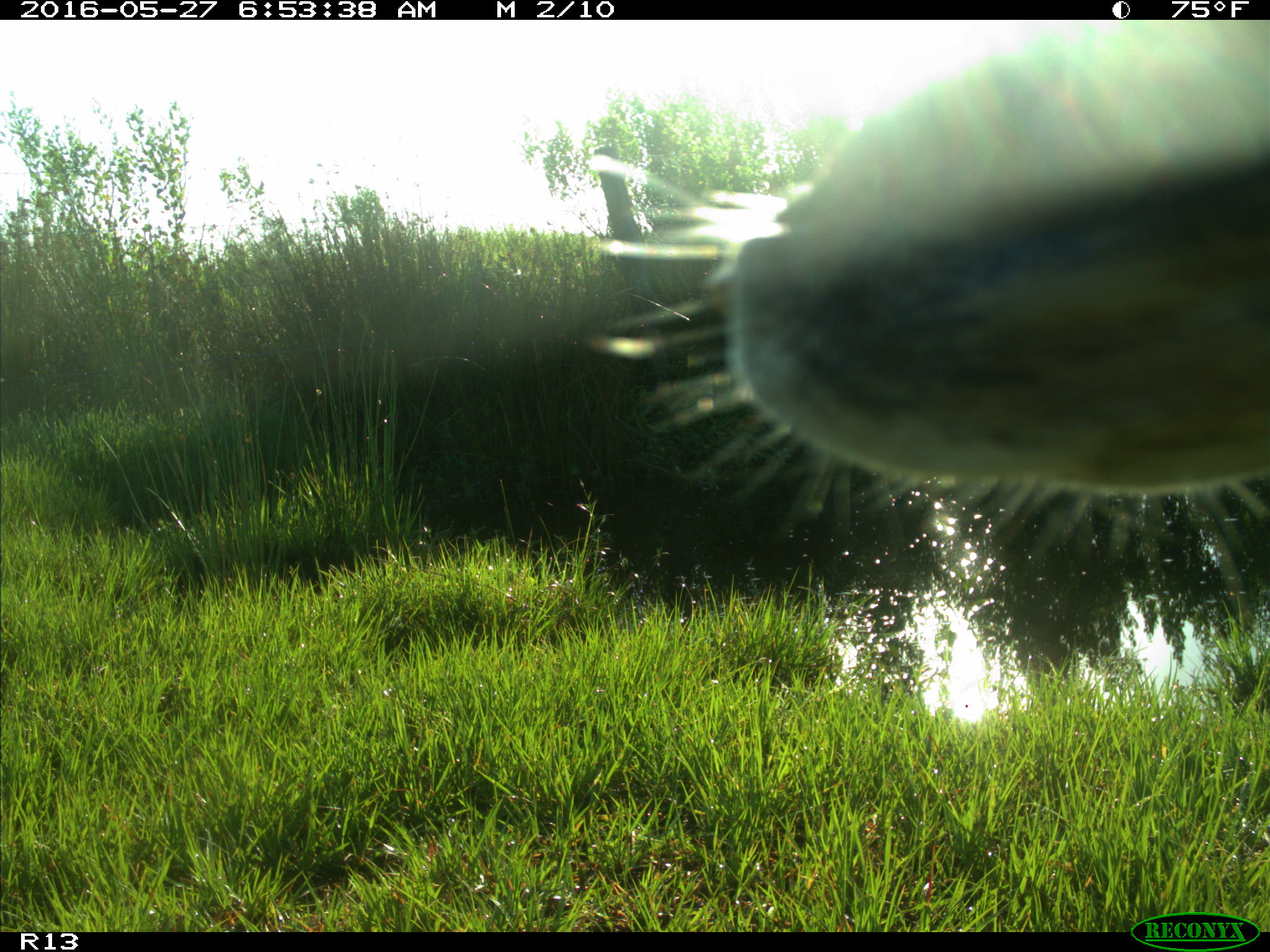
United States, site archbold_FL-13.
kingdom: Animalia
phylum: Chordata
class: Mammalia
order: Artiodactyla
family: Bovidae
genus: Bos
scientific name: Bos taurus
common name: domestic cow